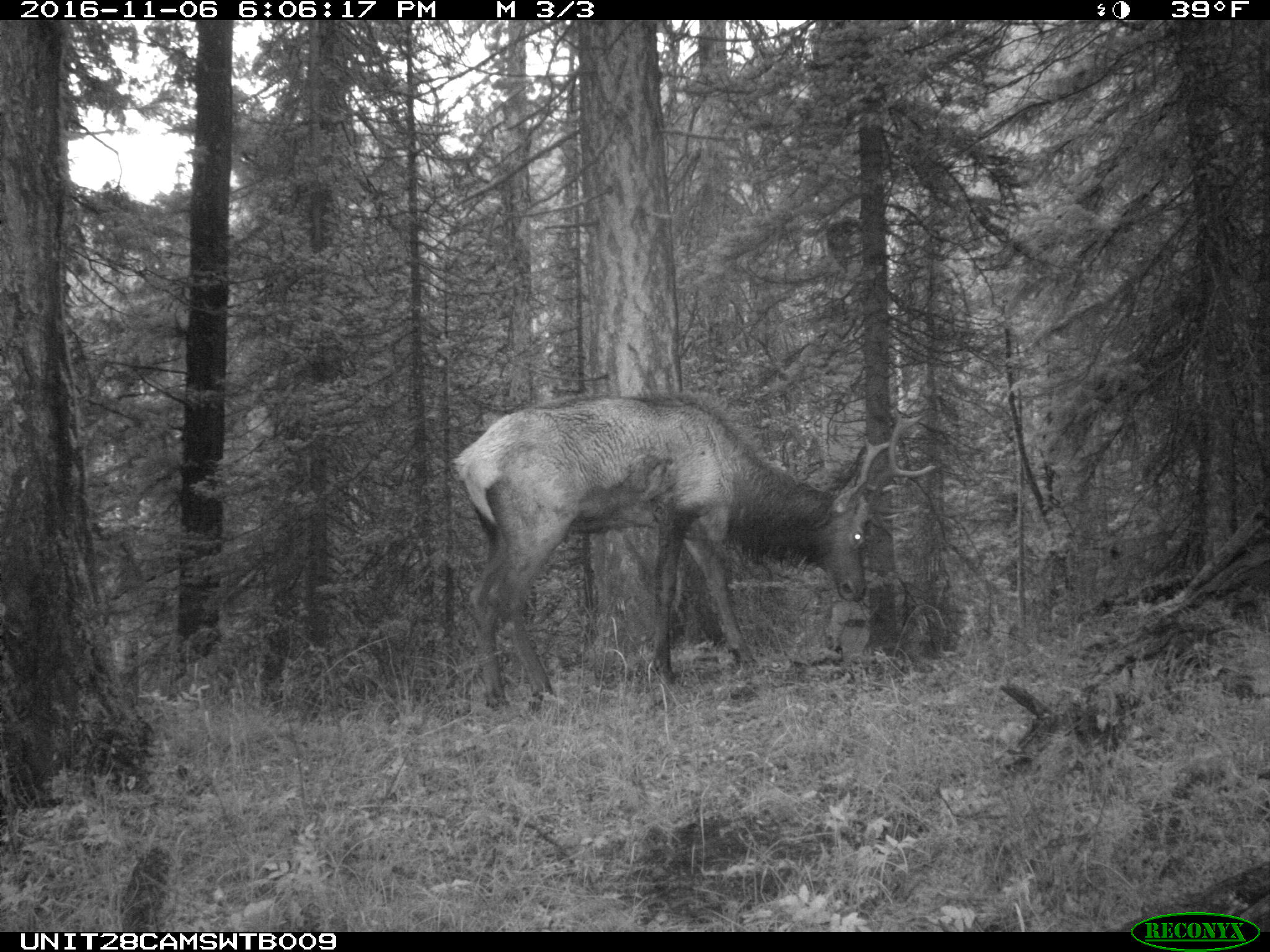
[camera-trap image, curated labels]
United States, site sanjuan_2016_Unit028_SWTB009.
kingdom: Animalia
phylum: Chordata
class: Mammalia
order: Artiodactyla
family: Cervidae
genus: Cervus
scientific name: Cervus elaphus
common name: red deer